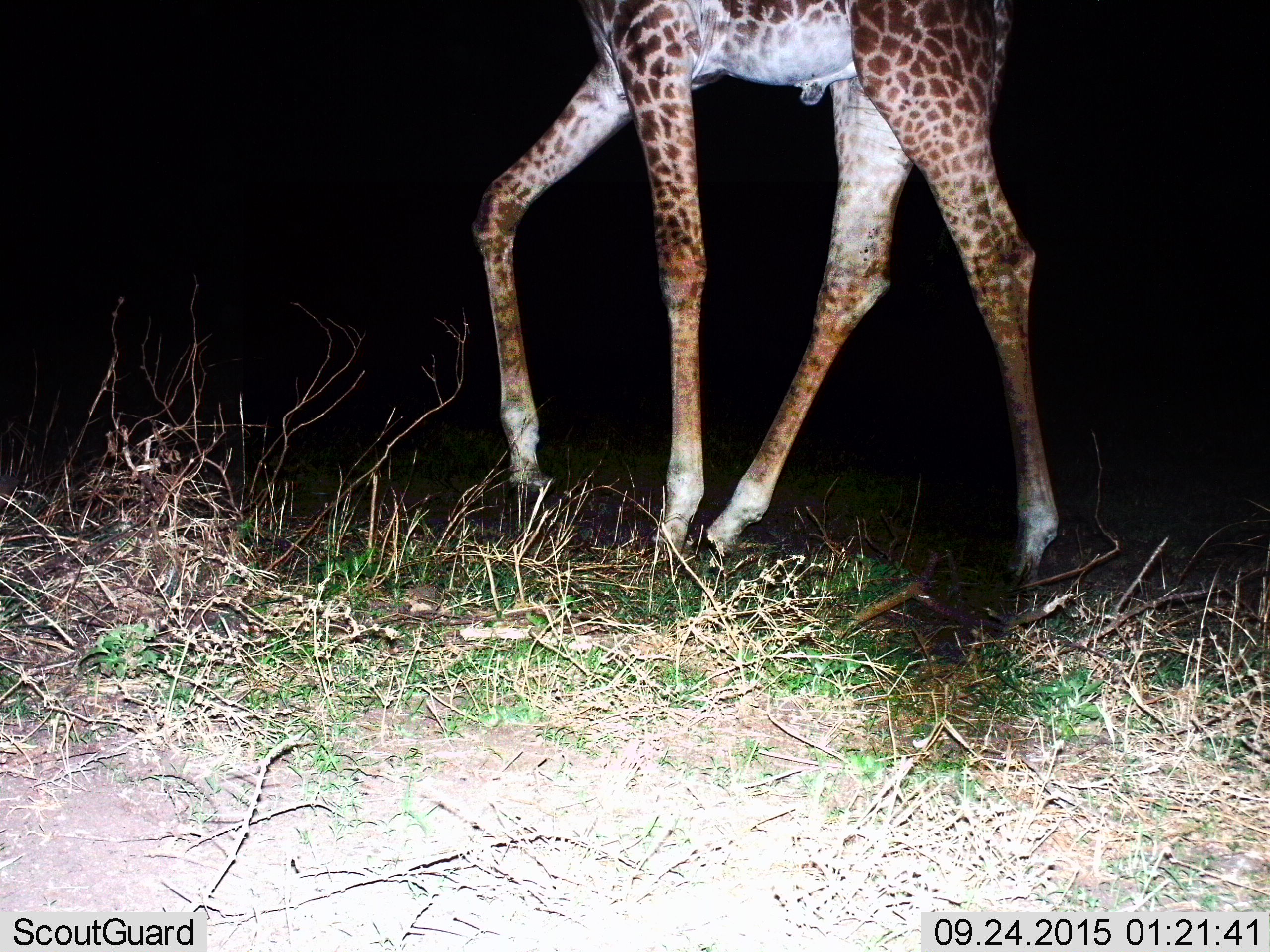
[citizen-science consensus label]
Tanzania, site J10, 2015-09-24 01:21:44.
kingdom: Animalia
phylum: Chordata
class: Mammalia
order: Artiodactyla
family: Giraffidae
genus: Giraffa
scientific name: Giraffa camelopardalis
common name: giraffe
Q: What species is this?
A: Giraffe (Giraffa camelopardalis).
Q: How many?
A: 1.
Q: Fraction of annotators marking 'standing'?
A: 40%.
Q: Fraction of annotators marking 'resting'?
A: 0%.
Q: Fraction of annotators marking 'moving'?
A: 70%.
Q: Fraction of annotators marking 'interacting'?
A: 0%.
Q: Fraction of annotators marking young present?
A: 0%.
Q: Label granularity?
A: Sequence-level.